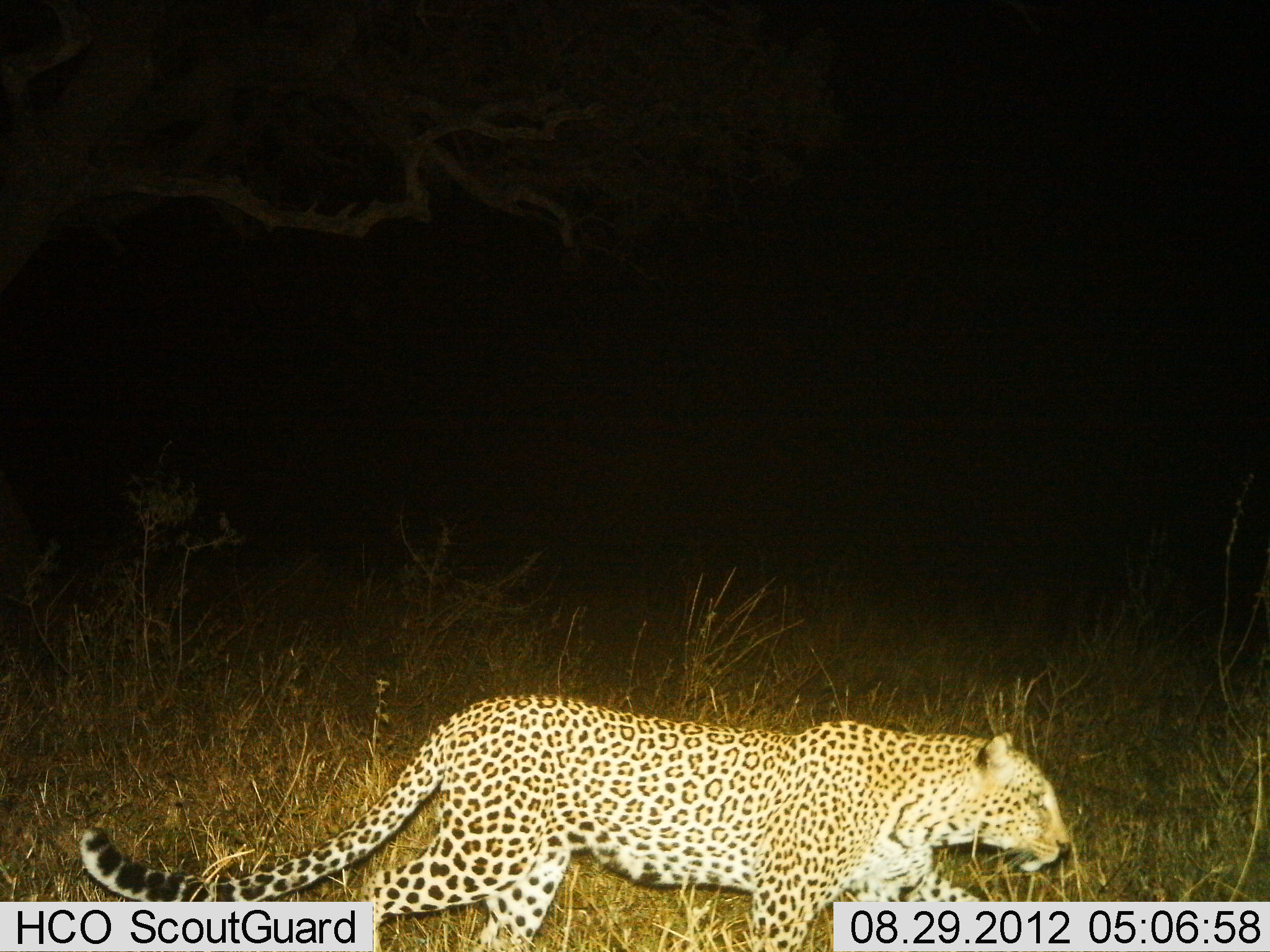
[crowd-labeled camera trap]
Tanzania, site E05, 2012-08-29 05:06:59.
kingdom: Animalia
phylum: Chordata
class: Mammalia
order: Carnivora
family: Felidae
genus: Panthera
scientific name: Panthera pardus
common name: leopard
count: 1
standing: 0%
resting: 0%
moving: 100%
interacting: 0%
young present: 0%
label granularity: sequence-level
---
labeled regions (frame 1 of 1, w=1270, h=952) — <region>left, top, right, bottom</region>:
animal: <region>79, 694, 1071, 952</region>